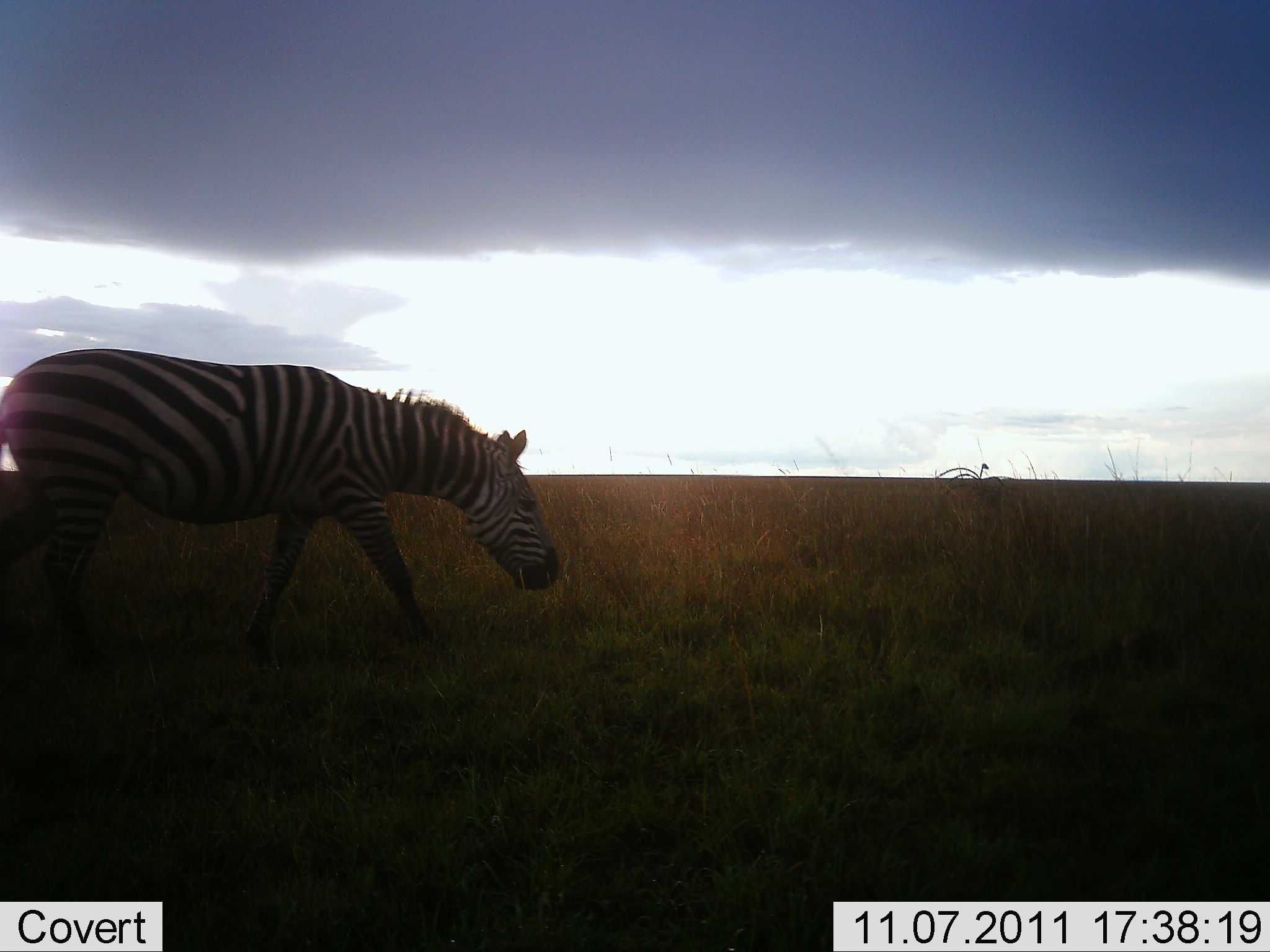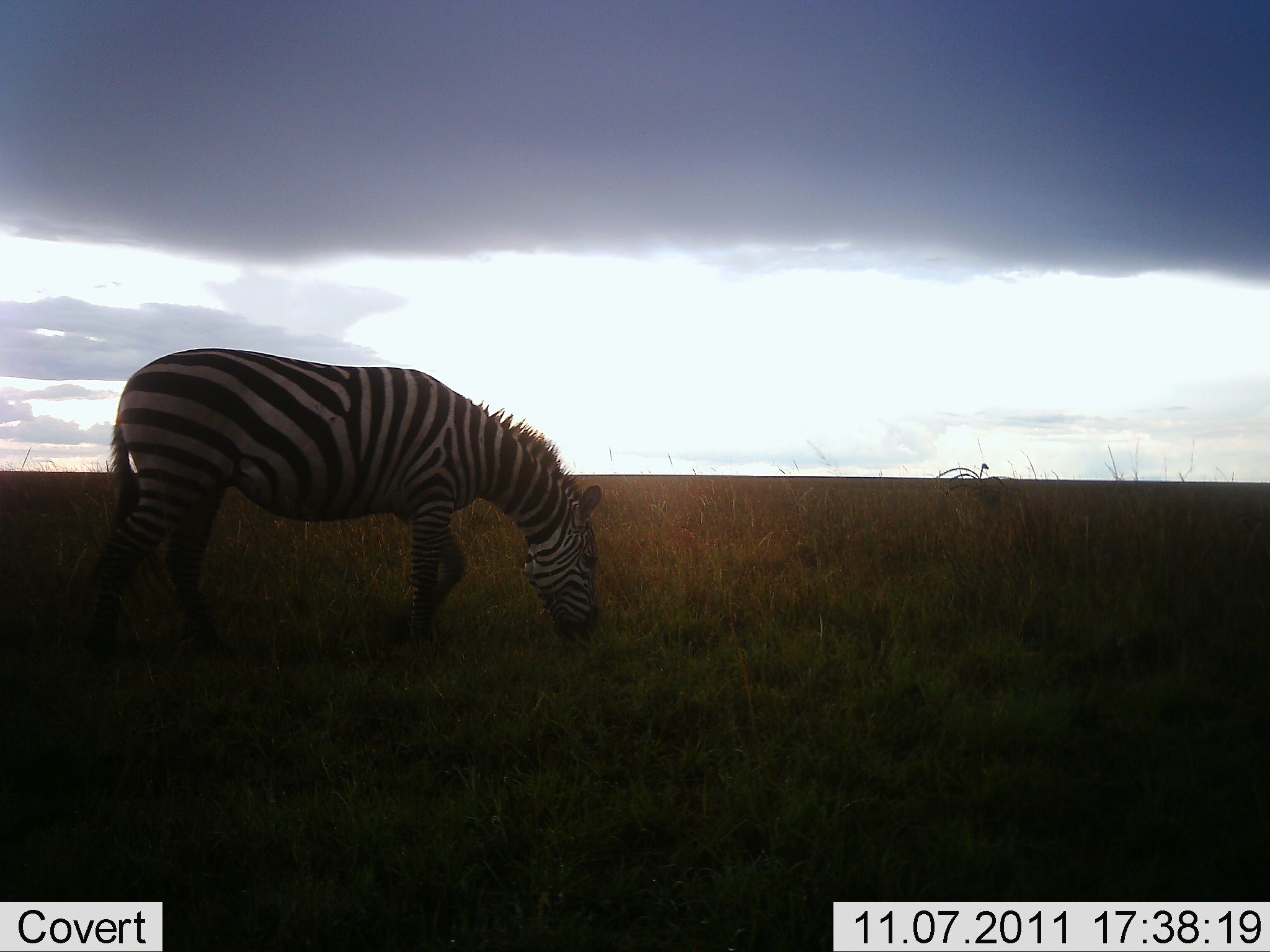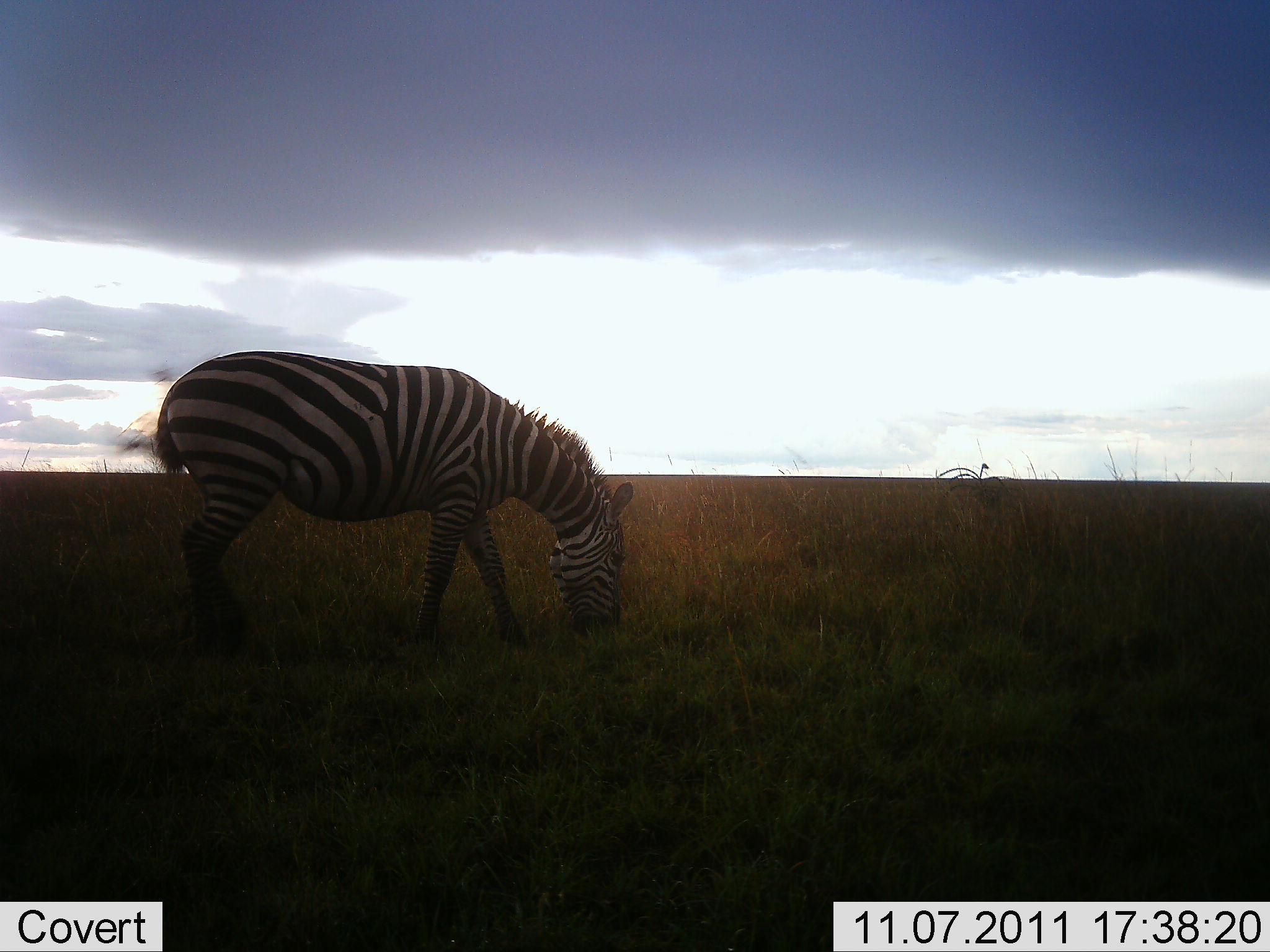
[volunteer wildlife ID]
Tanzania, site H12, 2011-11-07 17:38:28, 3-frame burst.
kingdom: Animalia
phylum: Chordata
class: Mammalia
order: Perissodactyla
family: Equidae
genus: Equus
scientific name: Equus quagga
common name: plains zebra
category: zebra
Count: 1.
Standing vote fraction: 18%.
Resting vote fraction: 0%.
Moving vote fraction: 45%.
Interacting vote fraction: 0%.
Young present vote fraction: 0%.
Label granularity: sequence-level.